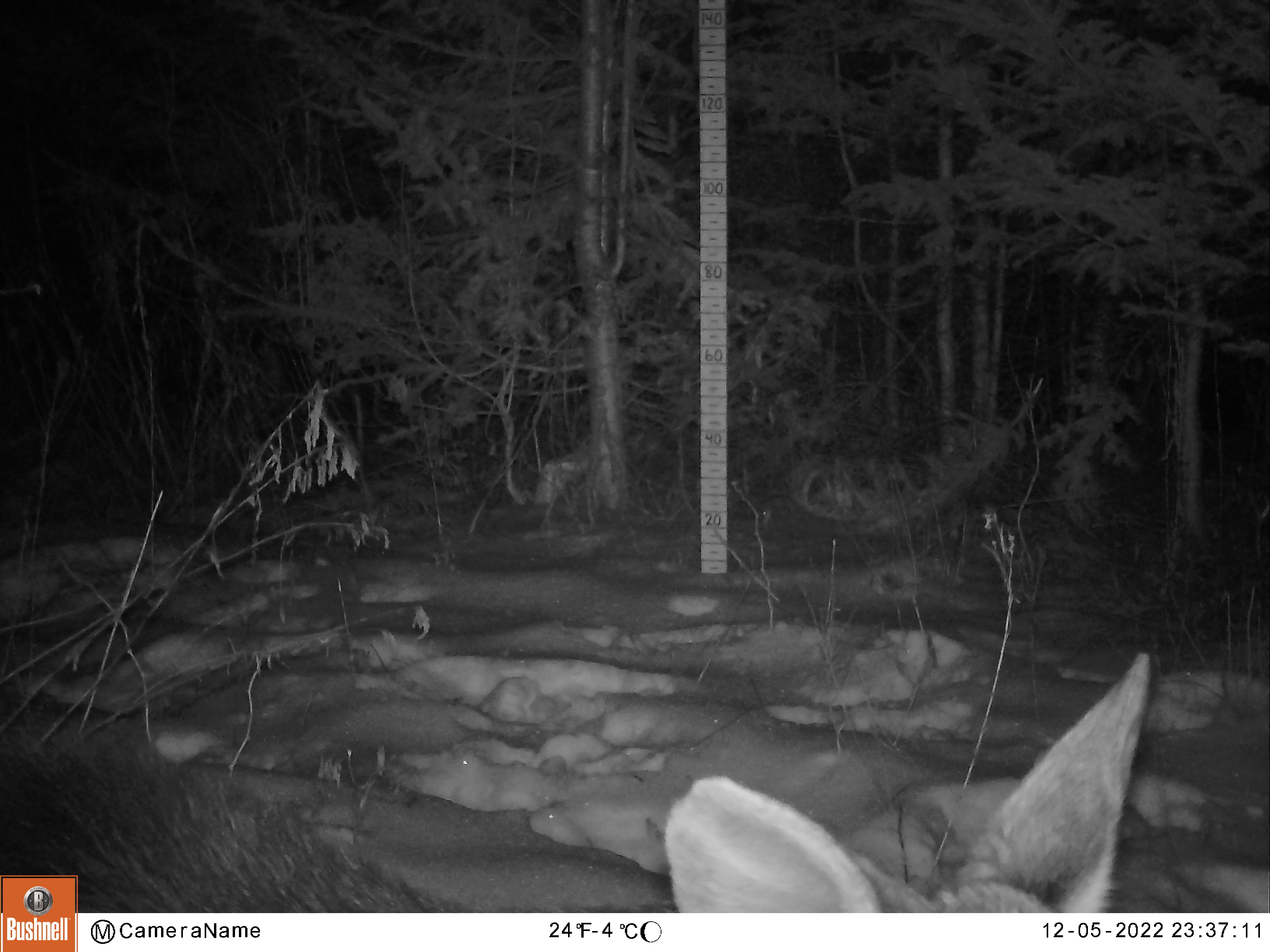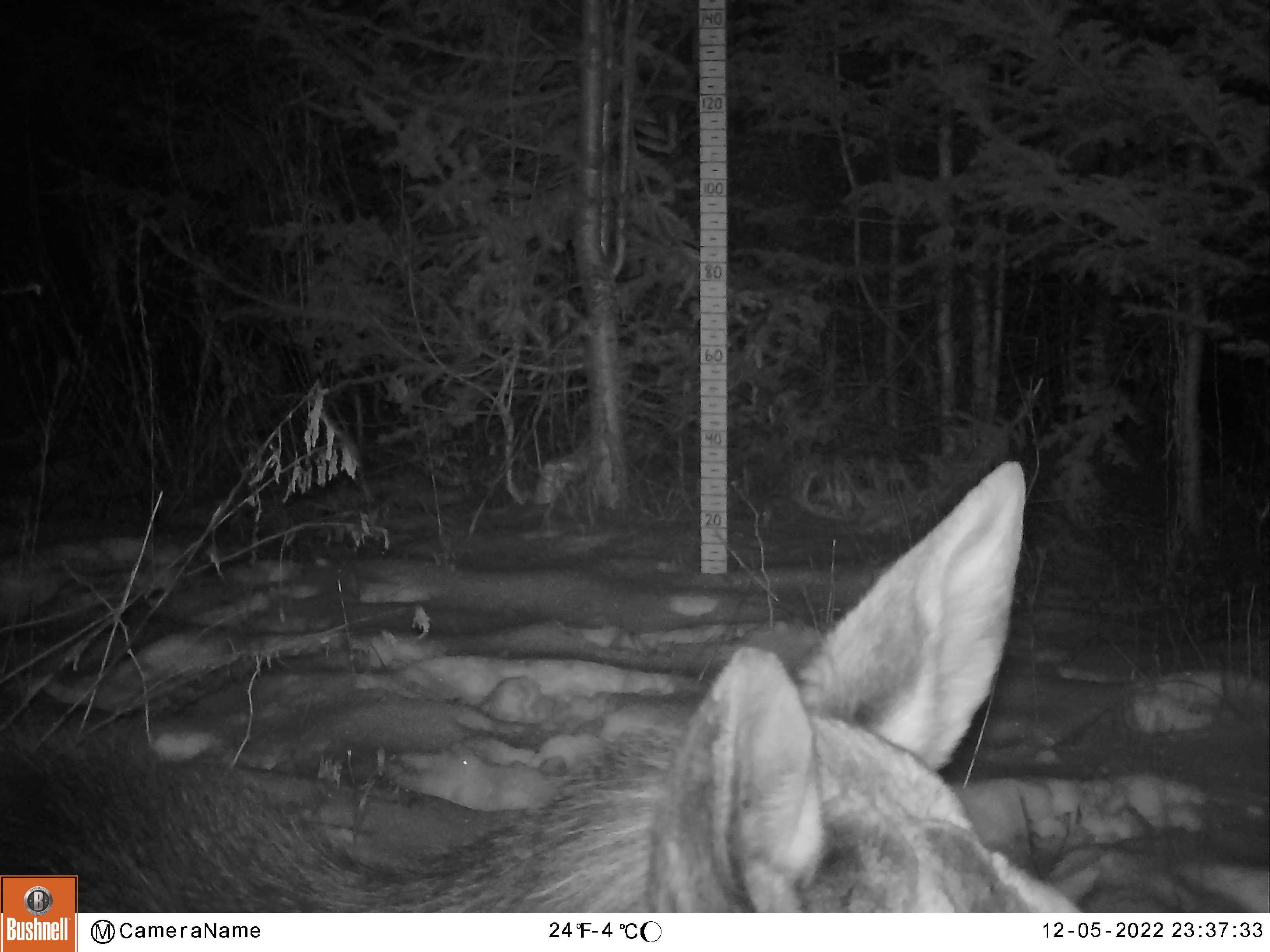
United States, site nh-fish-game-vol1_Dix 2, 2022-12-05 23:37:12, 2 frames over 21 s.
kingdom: Animalia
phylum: Chordata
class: Mammalia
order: Artiodactyla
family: Cervidae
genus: Alces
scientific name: Alces alces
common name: moose